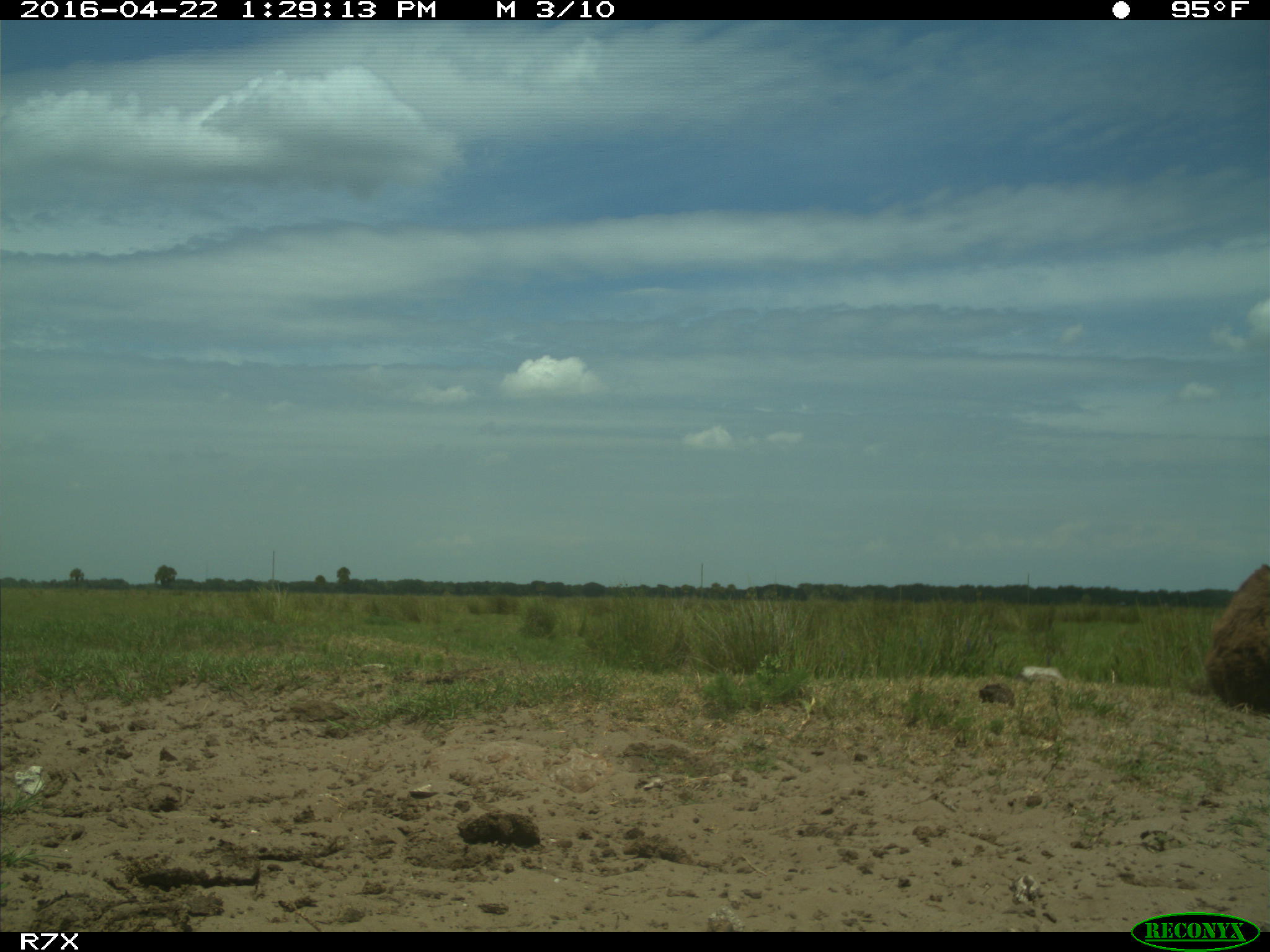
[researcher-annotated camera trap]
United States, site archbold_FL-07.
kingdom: Animalia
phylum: Chordata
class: Mammalia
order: Artiodactyla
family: Bovidae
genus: Bos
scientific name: Bos taurus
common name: domestic cow